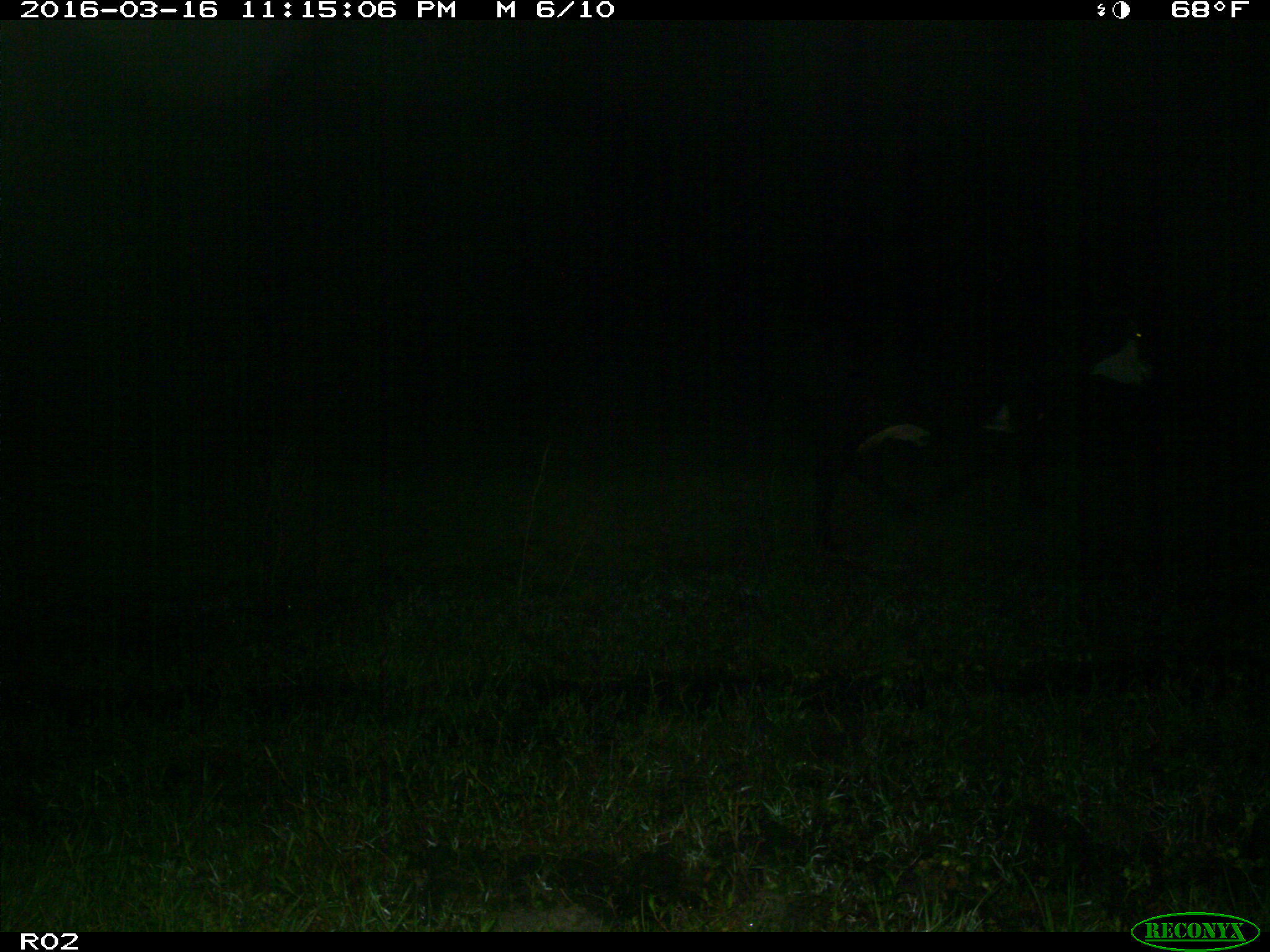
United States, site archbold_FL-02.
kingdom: Animalia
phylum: Chordata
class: Mammalia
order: Artiodactyla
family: Bovidae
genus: Bos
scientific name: Bos taurus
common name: domestic cow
Bos taurus (domestic cow).